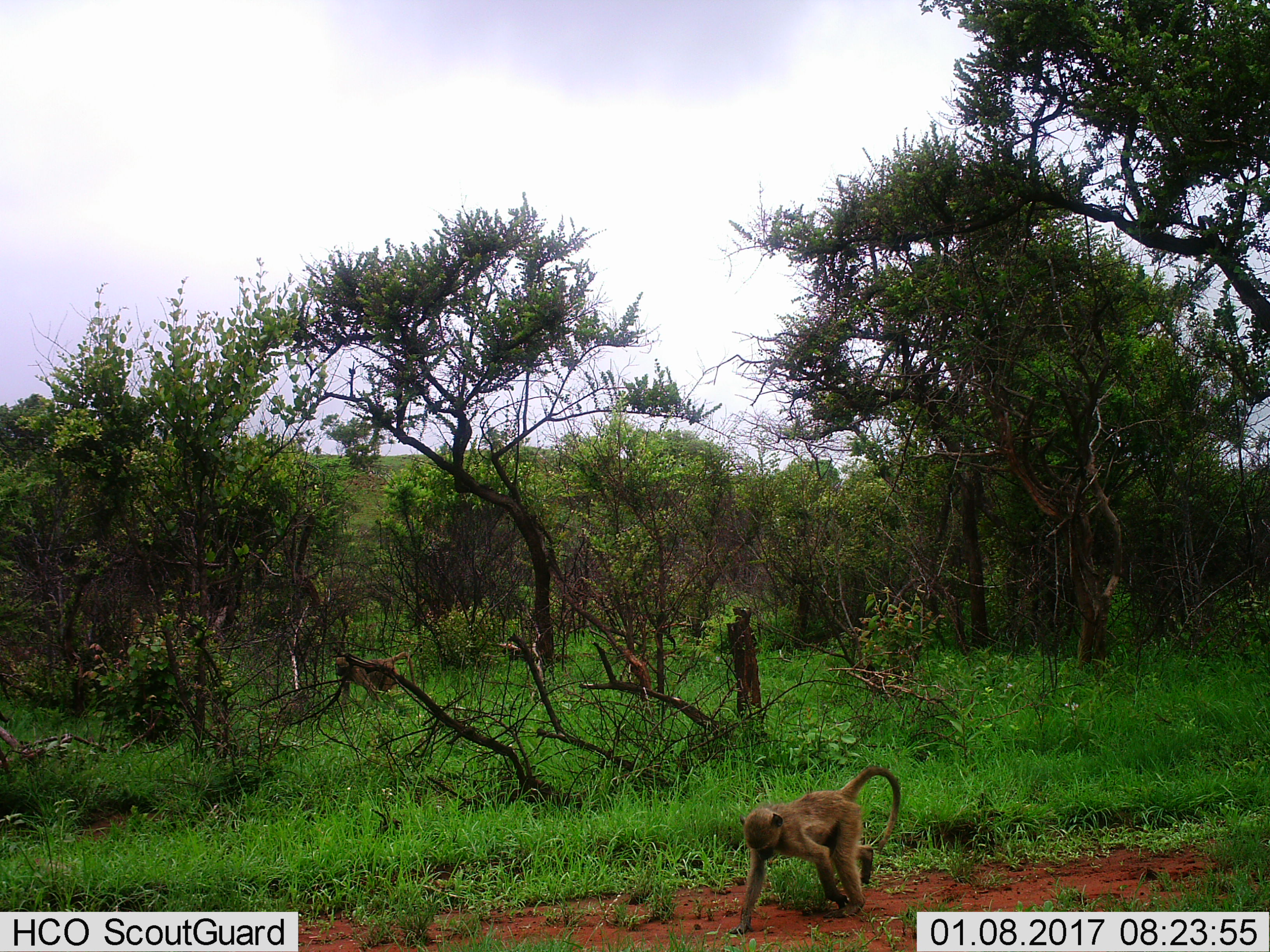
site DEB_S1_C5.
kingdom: Animalia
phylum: Chordata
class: Mammalia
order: Primates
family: Cercopithecidae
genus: Papio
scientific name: Papio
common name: baboon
Baboon (Papio), count 2. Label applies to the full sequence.